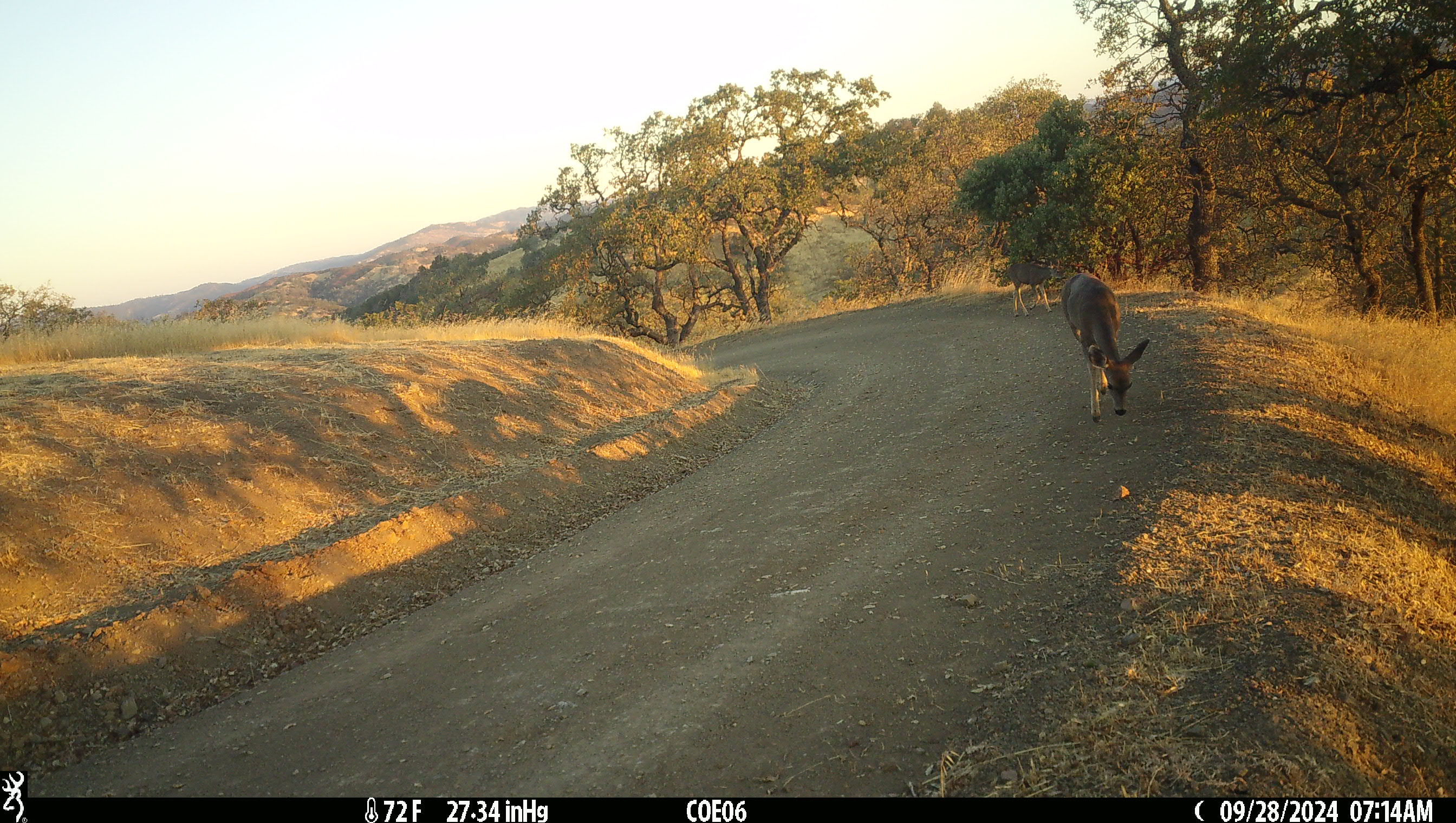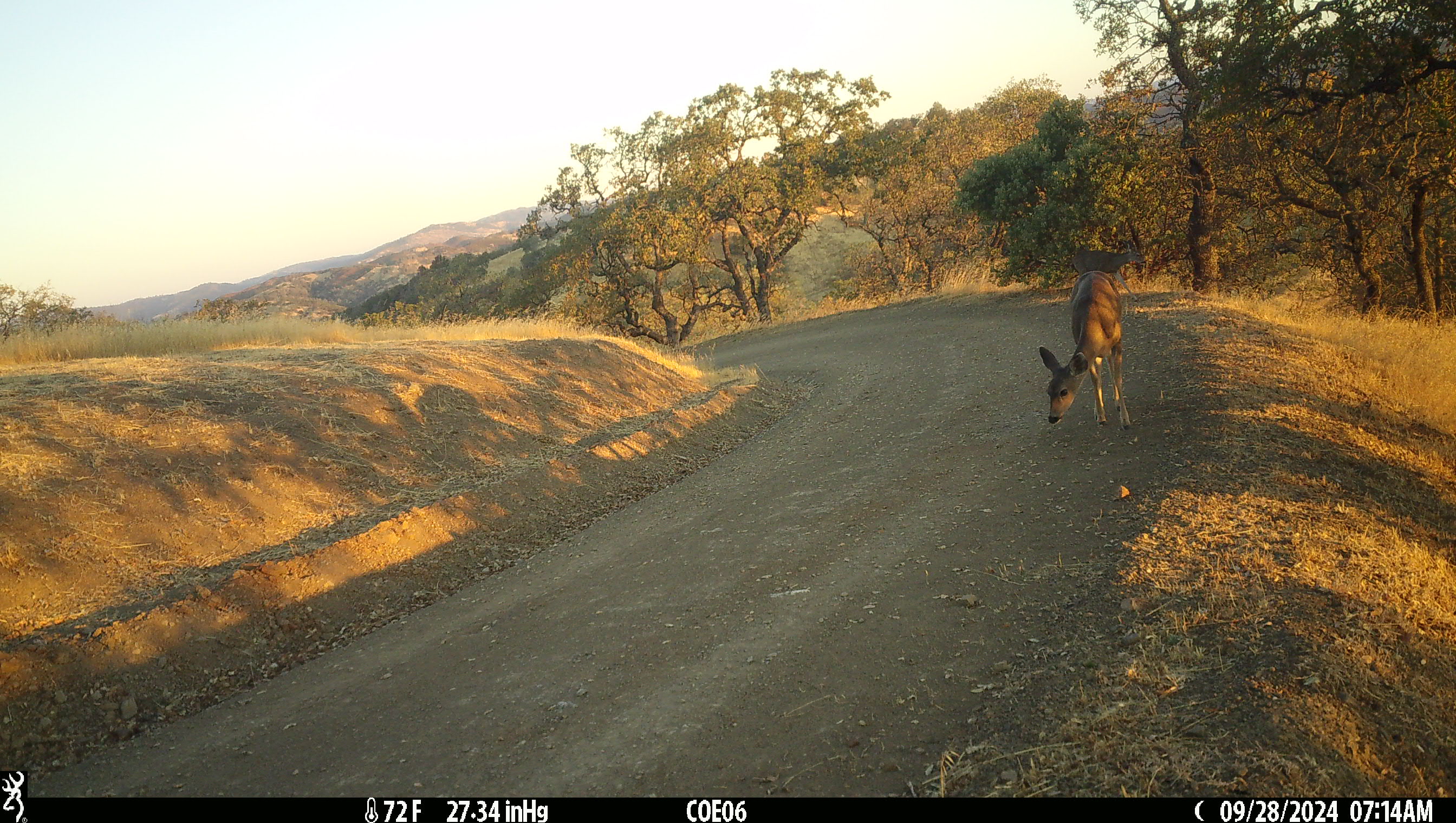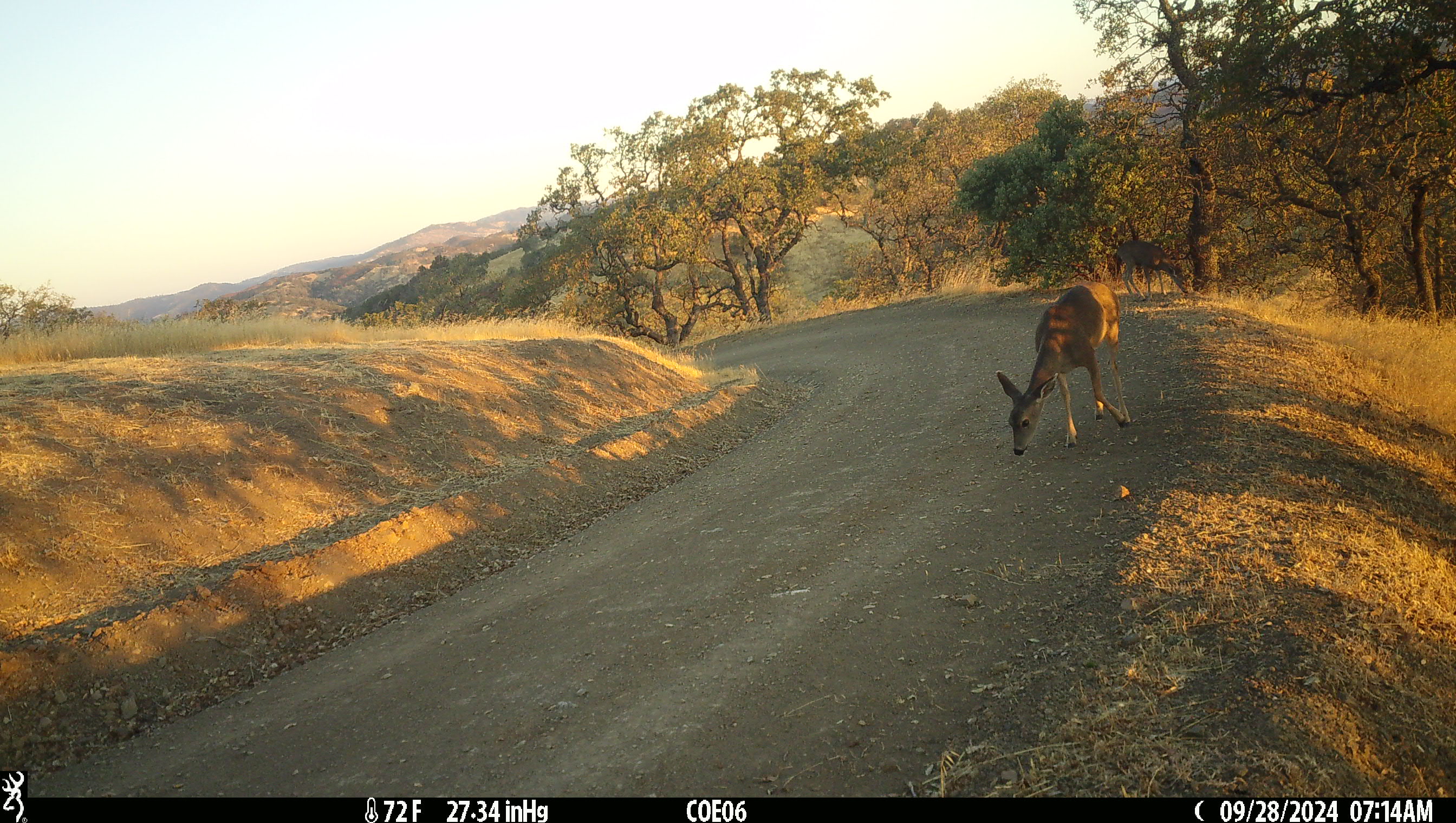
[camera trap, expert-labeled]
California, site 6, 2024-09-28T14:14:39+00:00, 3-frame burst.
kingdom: Animalia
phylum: Chordata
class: Mammalia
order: Artiodactyla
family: Cervidae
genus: Odocoileus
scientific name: Odocoileus hemionus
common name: mule deer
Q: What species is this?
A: Mule deer (Odocoileus hemionus).